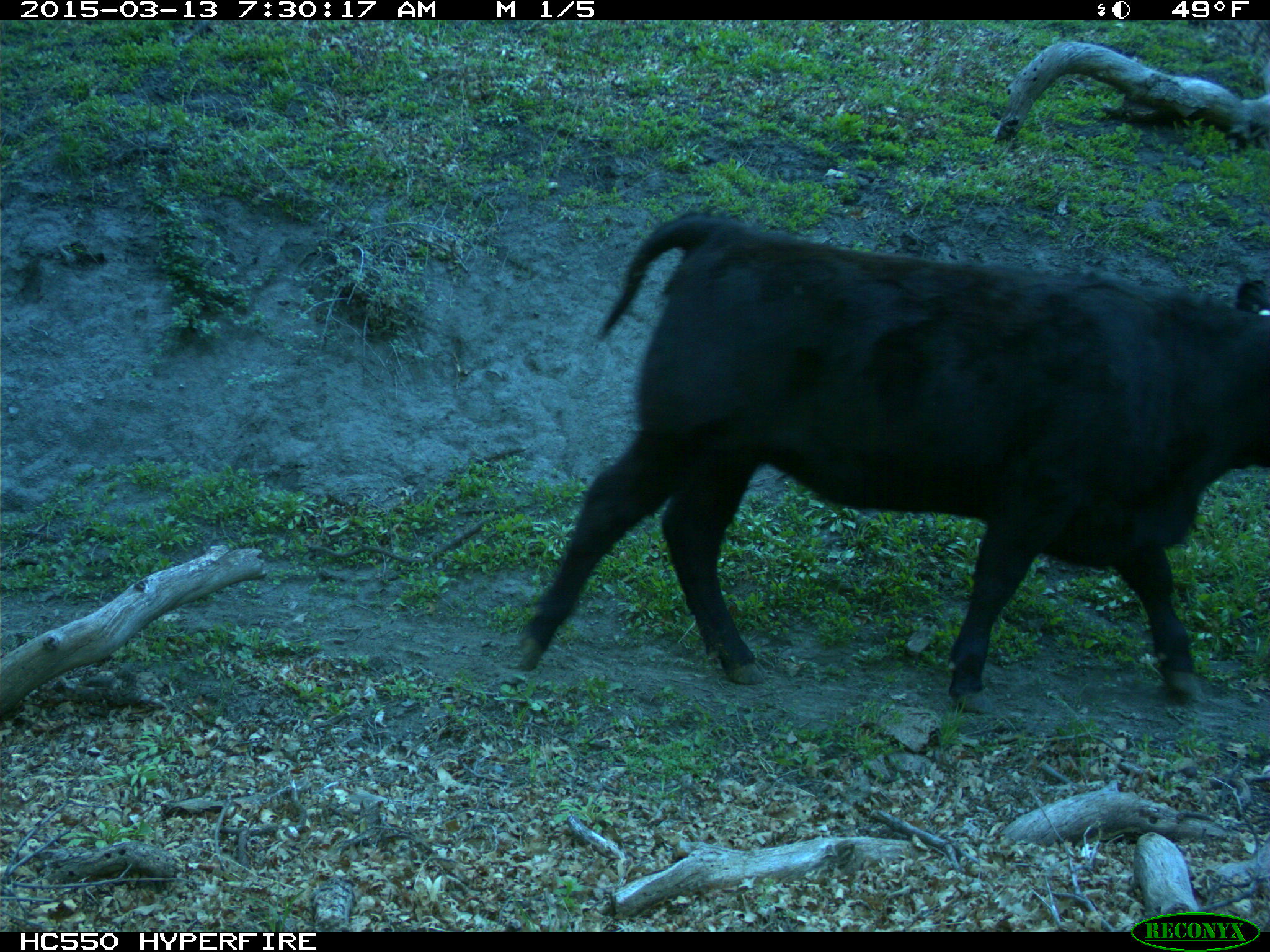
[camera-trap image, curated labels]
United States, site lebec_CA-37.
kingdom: Animalia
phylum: Chordata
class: Mammalia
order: Artiodactyla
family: Bovidae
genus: Bos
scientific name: Bos taurus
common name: domestic cow